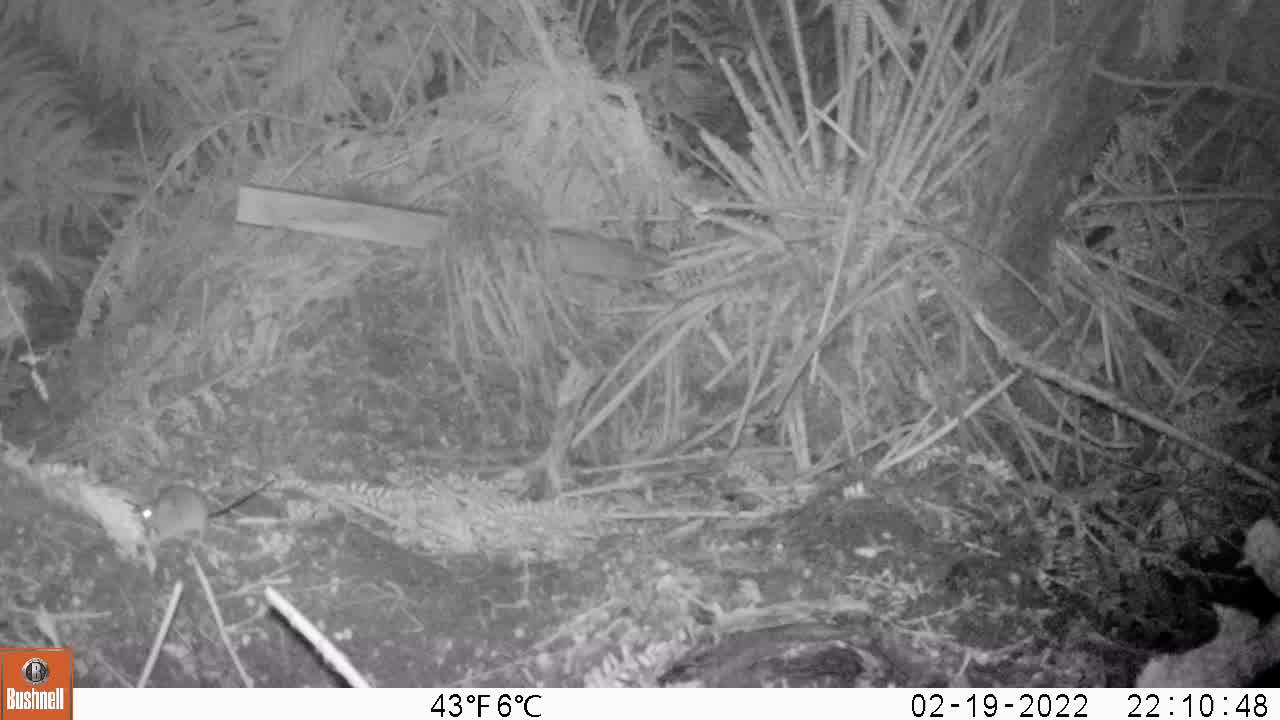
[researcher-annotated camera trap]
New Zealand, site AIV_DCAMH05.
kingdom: Animalia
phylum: Chordata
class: Mammalia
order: Rodentia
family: Muridae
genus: Mus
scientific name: Mus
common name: mouse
Mouse (Mus).